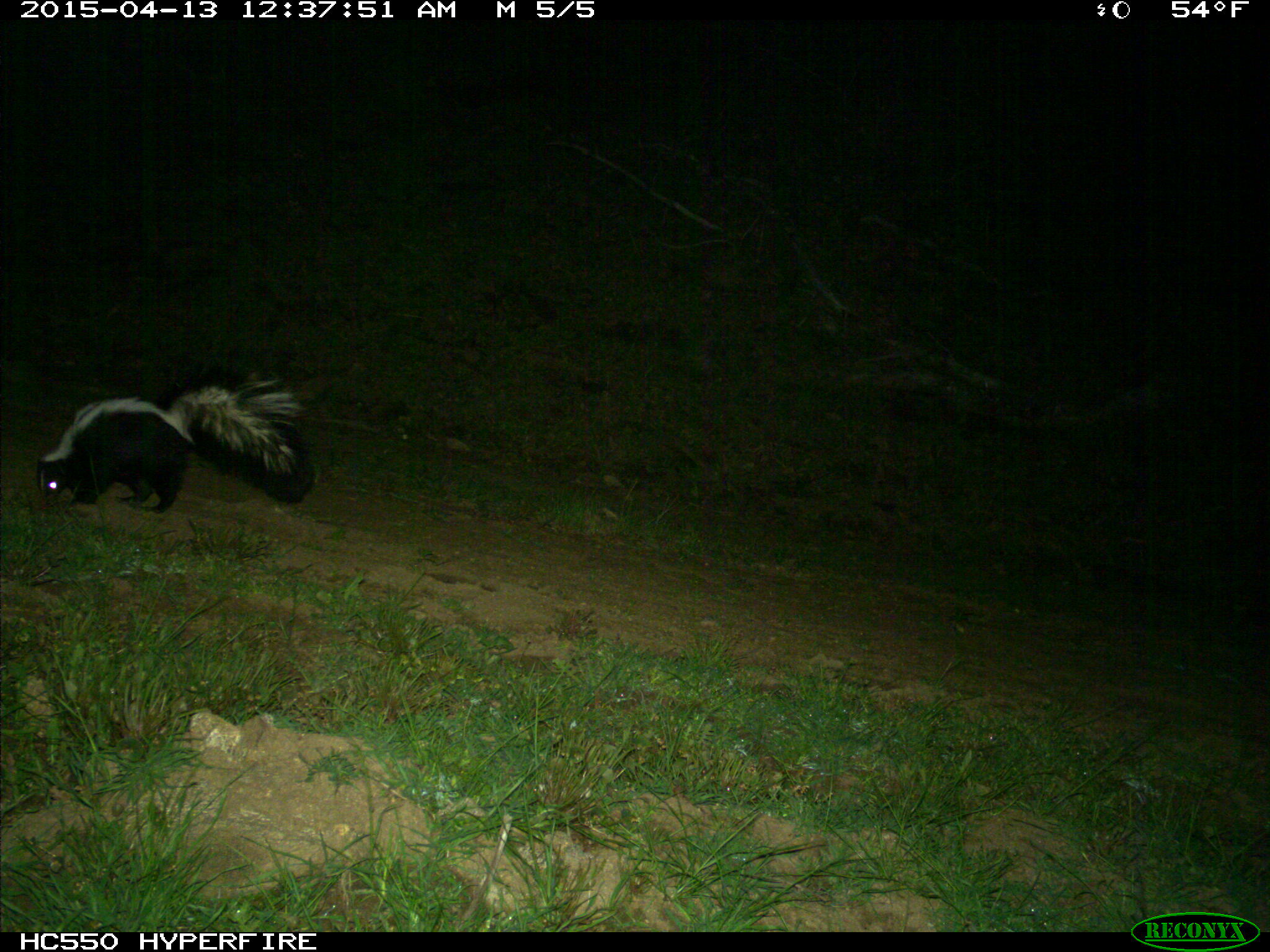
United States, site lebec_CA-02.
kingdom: Animalia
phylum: Chordata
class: Mammalia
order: Carnivora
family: Mephitidae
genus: Mephitis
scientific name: Mephitis mephitis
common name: striped skunk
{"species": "Mephitis mephitis (striped skunk)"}